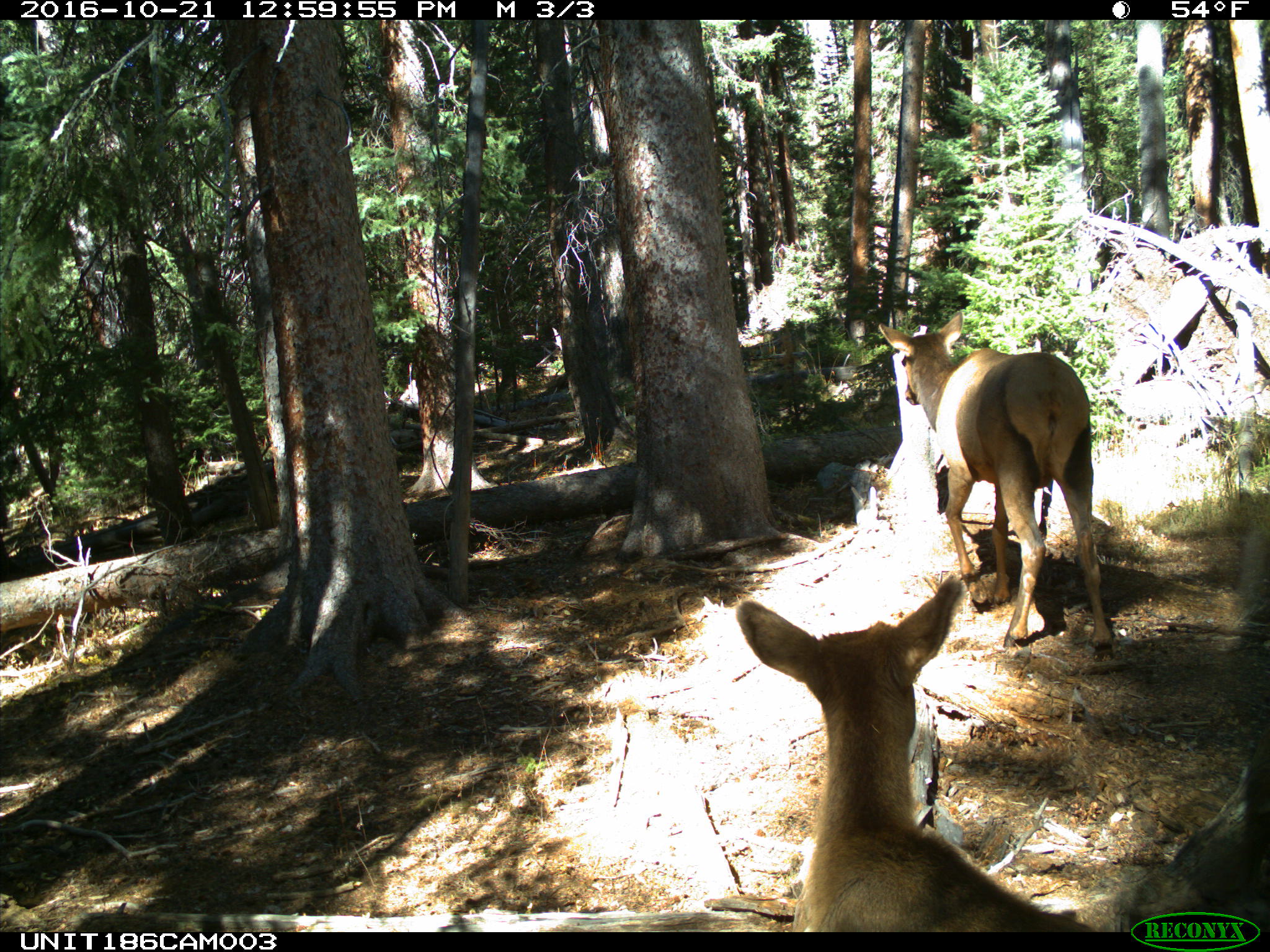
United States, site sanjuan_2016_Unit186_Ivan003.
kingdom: Animalia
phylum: Chordata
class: Mammalia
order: Artiodactyla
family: Cervidae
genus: Cervus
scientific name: Cervus elaphus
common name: red deer